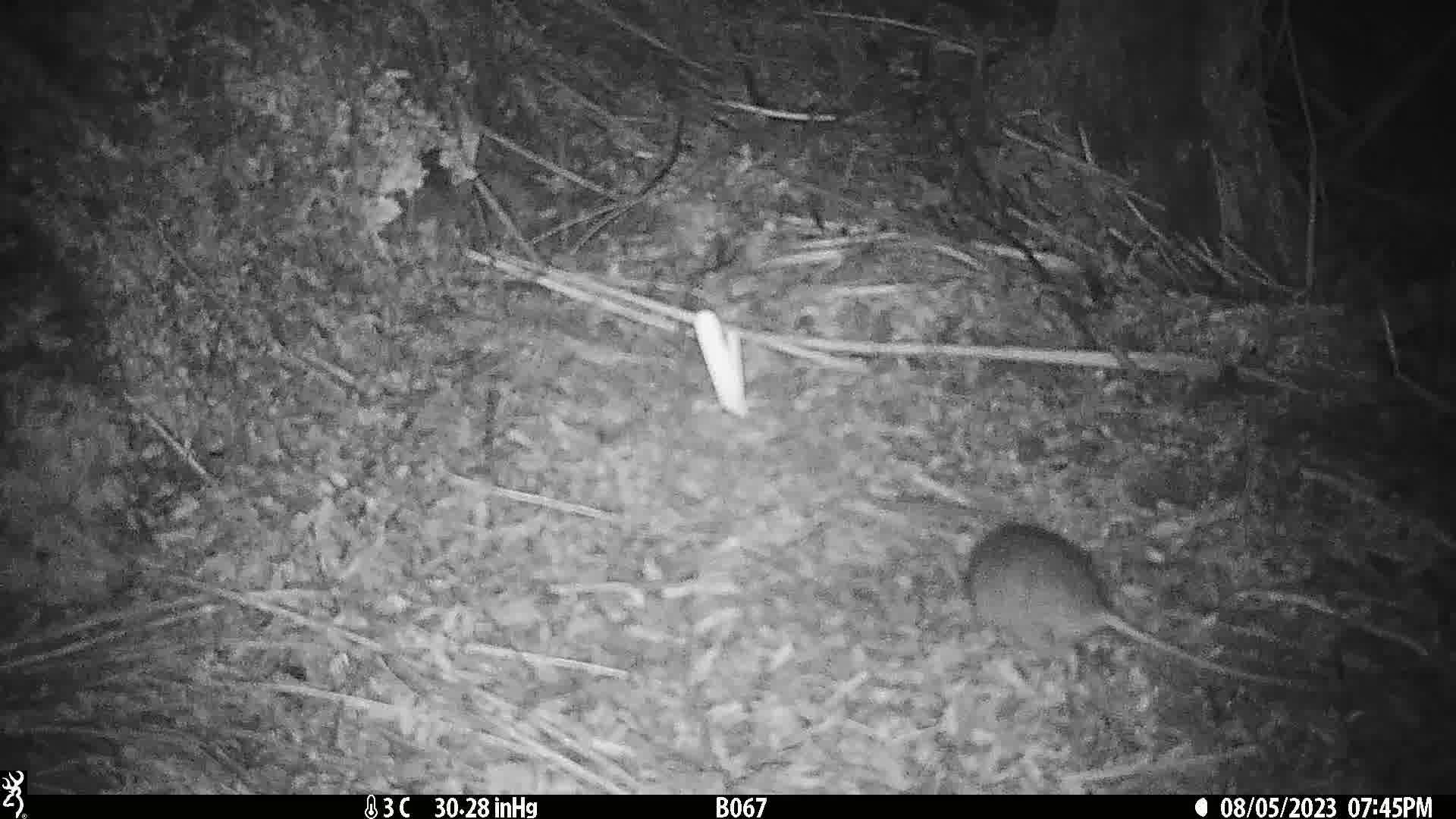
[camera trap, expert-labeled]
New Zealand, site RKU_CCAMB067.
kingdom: Animalia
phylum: Chordata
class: Mammalia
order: Rodentia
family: Muridae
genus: Rattus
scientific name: Rattus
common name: rat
Rat (Rattus).